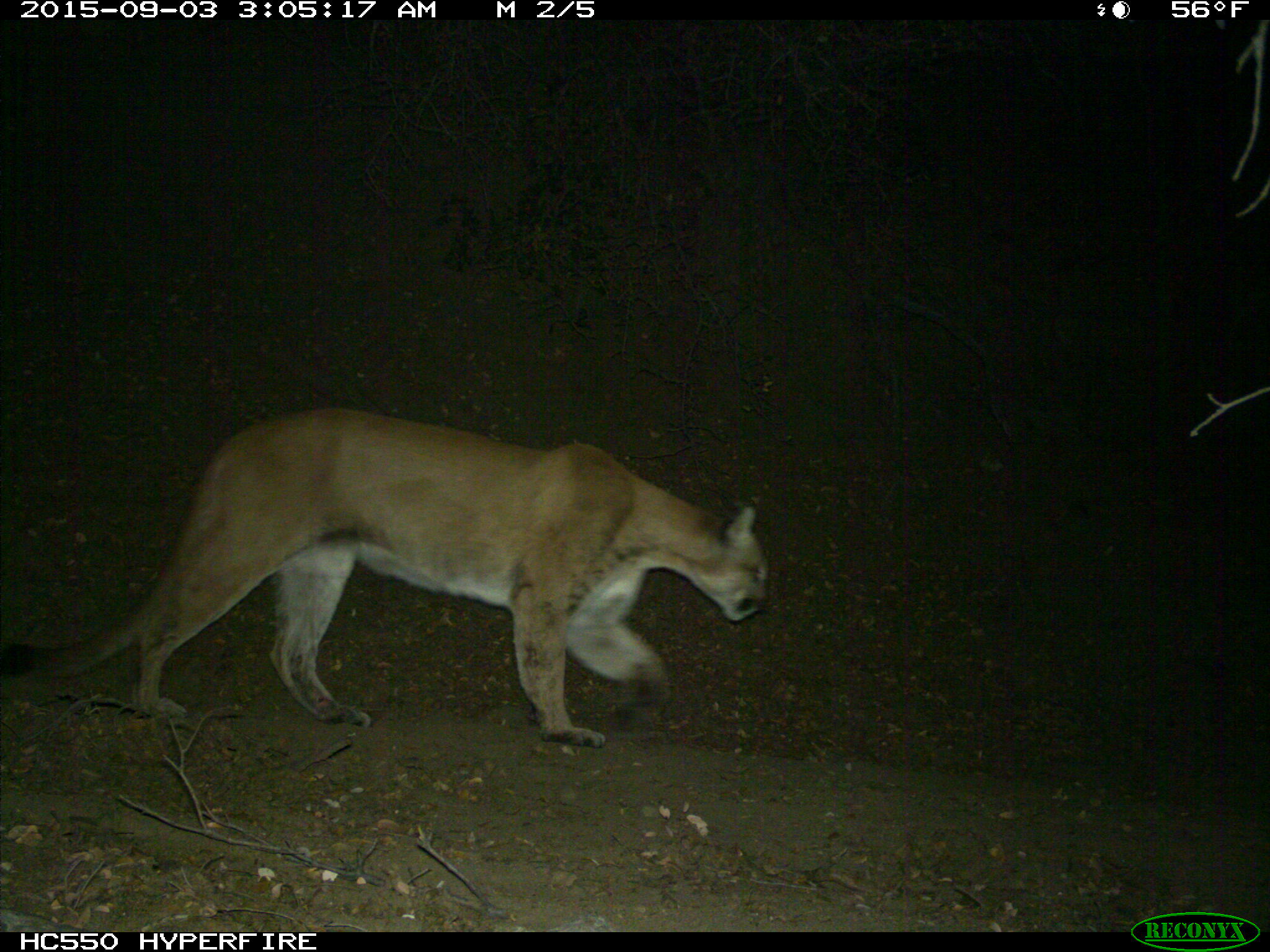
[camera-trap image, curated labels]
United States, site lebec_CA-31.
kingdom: Animalia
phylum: Chordata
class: Mammalia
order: Carnivora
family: Felidae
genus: Puma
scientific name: Puma concolor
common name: mountain lion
Puma concolor (mountain lion).